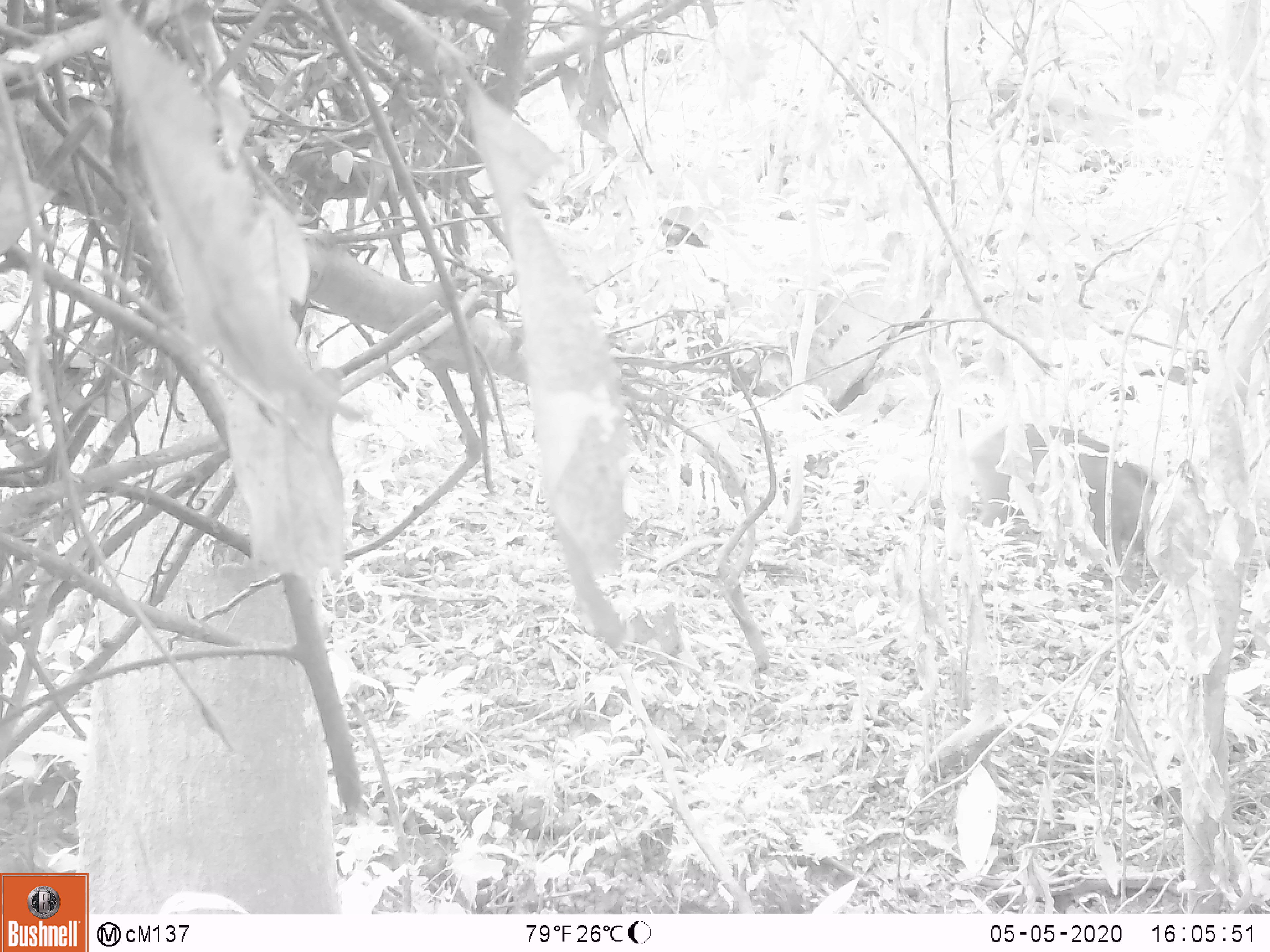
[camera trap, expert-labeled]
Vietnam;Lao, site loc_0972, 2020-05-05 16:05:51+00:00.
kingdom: Animalia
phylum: Chordata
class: Mammalia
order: Artiodactyla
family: Suidae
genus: Sus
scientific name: Sus scrofa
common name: eurasian wild pig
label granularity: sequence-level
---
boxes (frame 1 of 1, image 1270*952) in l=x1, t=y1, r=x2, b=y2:
eurasian wild pig: l=963, t=418, r=1176, b=597